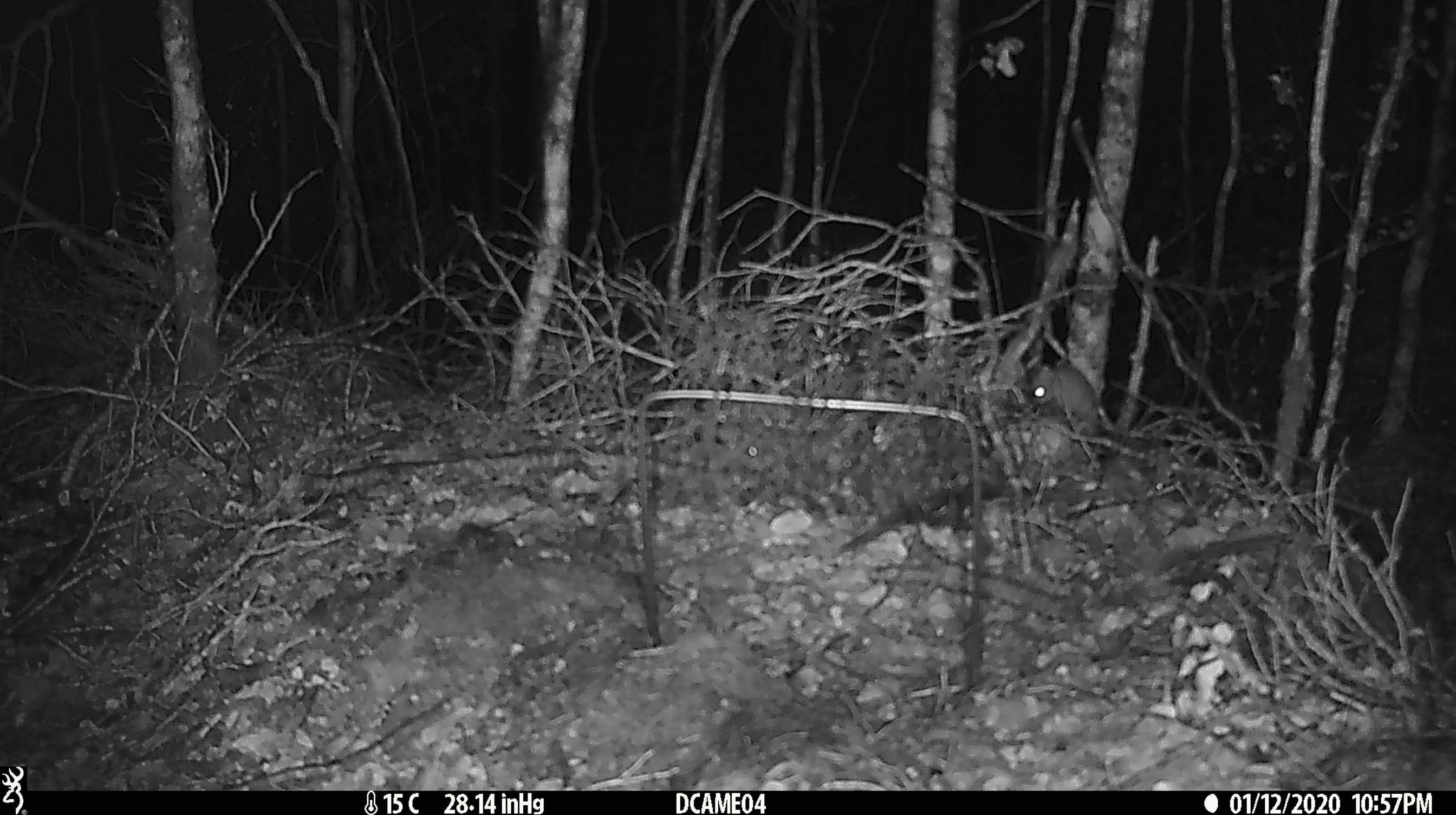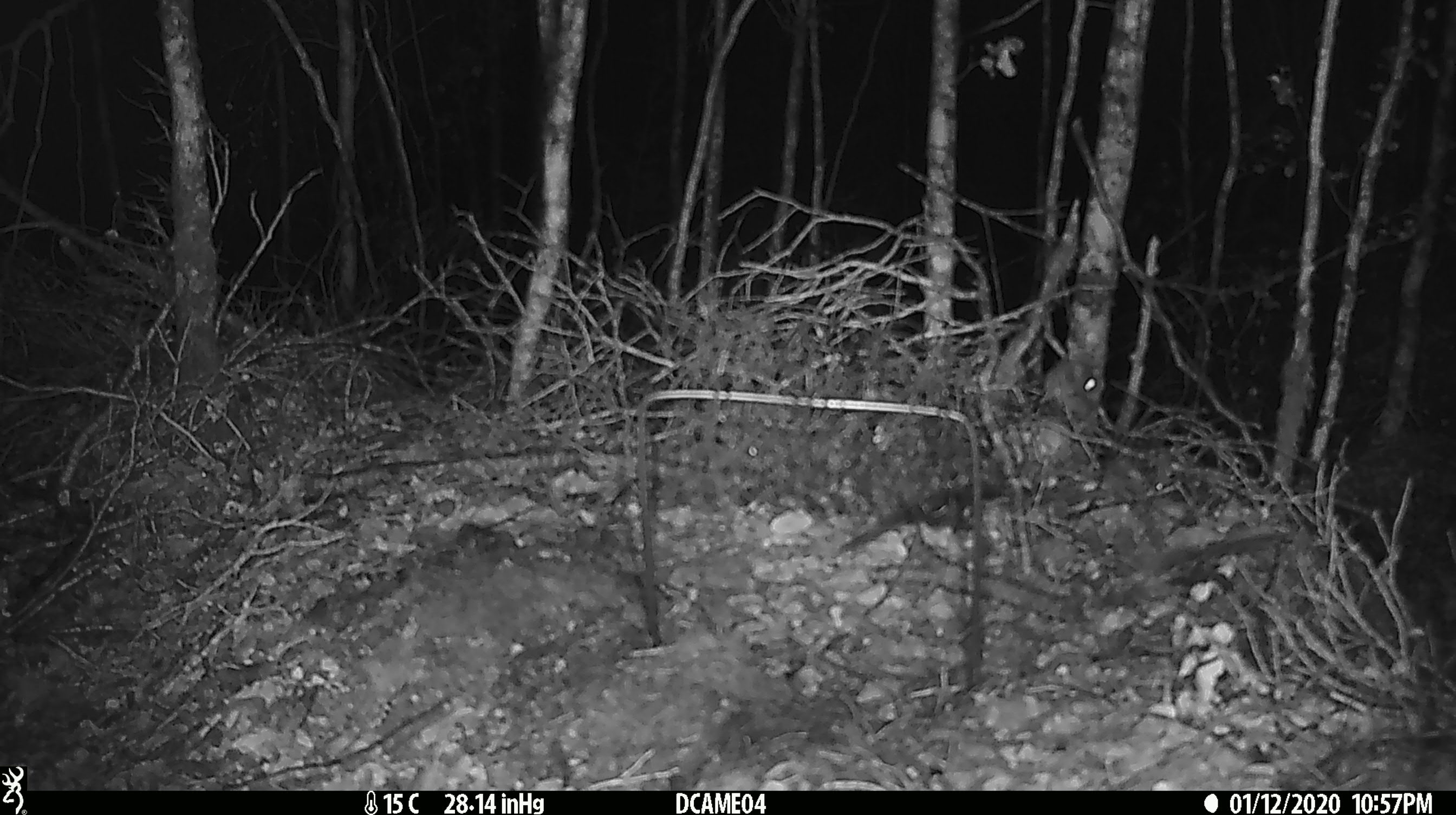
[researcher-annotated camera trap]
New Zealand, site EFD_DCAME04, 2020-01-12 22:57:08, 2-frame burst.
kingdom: Animalia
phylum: Chordata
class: Mammalia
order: Rodentia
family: Muridae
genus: Mus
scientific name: Mus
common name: mouse